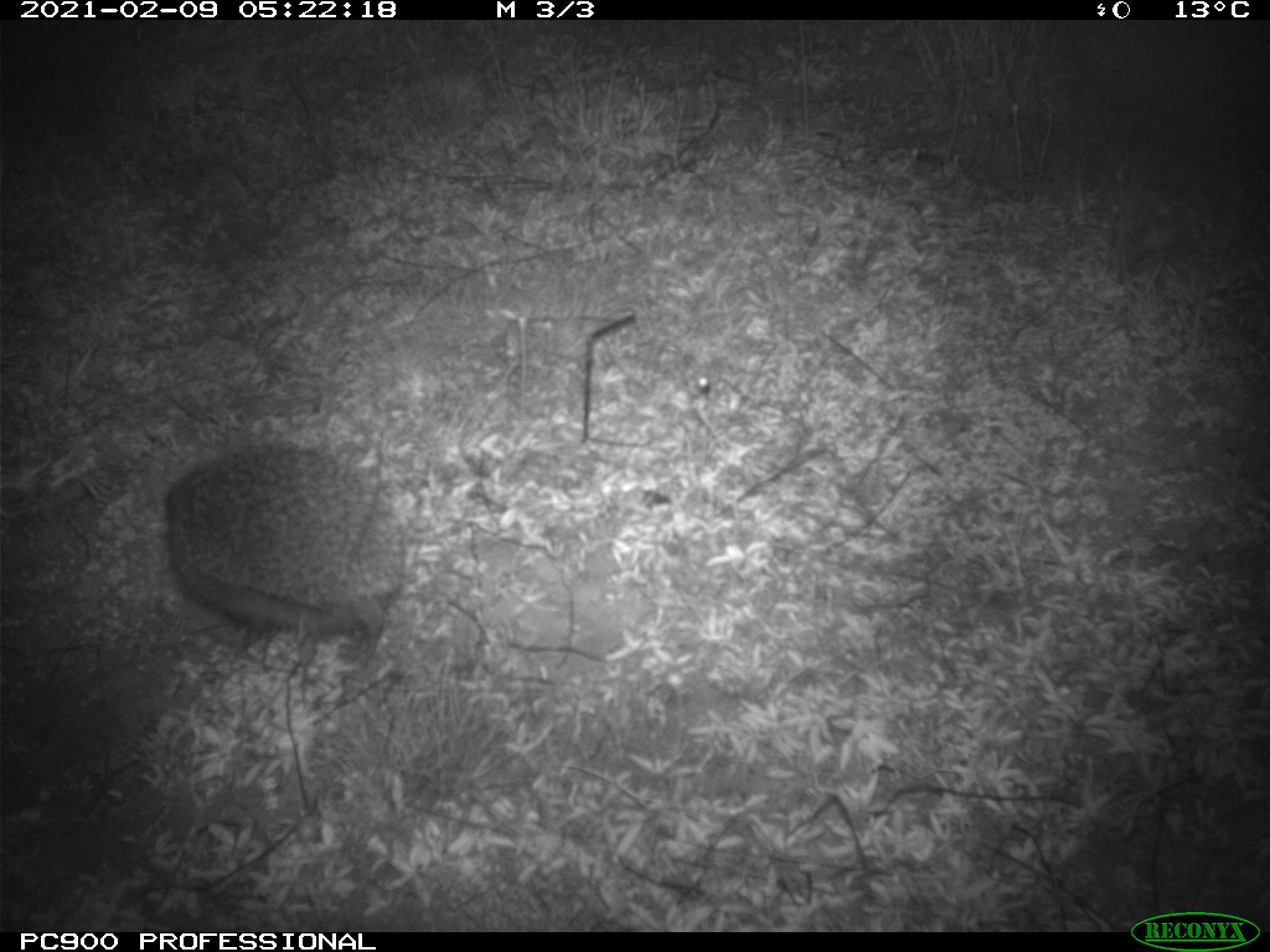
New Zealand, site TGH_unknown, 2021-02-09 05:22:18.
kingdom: Animalia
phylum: Chordata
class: Mammalia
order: Eulipotyphla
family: Erinaceidae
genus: Erinaceus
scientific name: Erinaceus europaeus europaeus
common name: european hedgehog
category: hedgehog